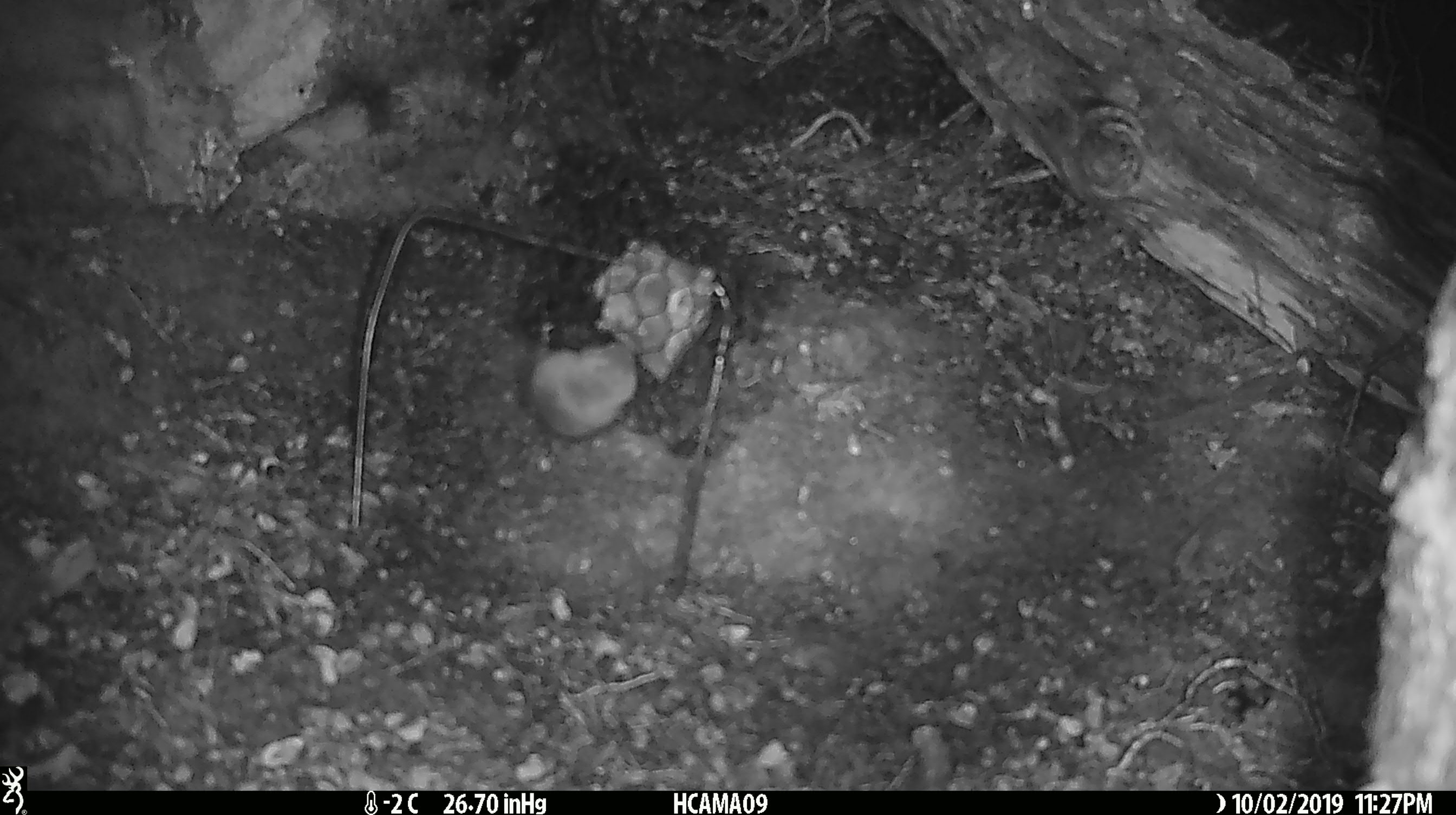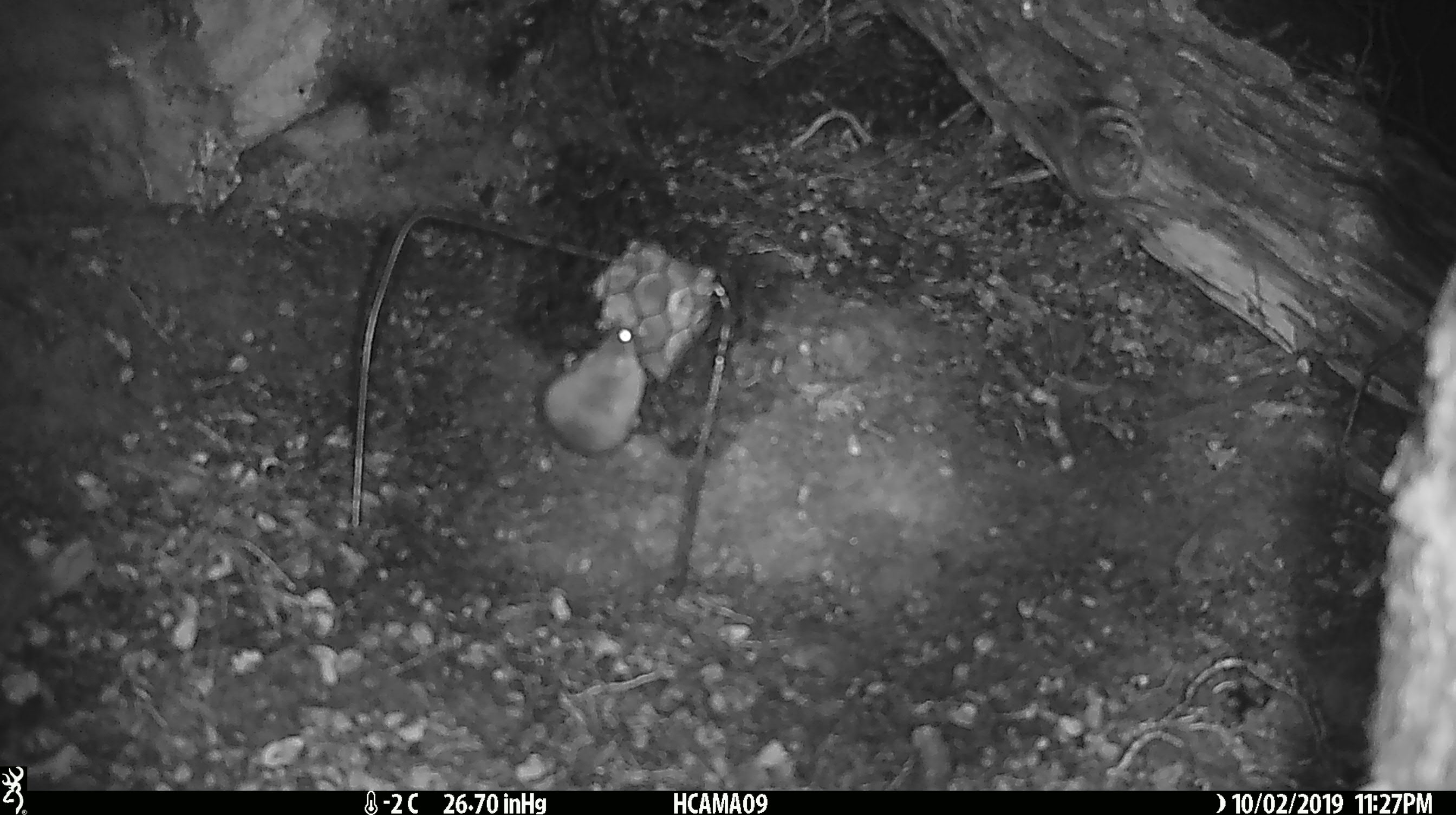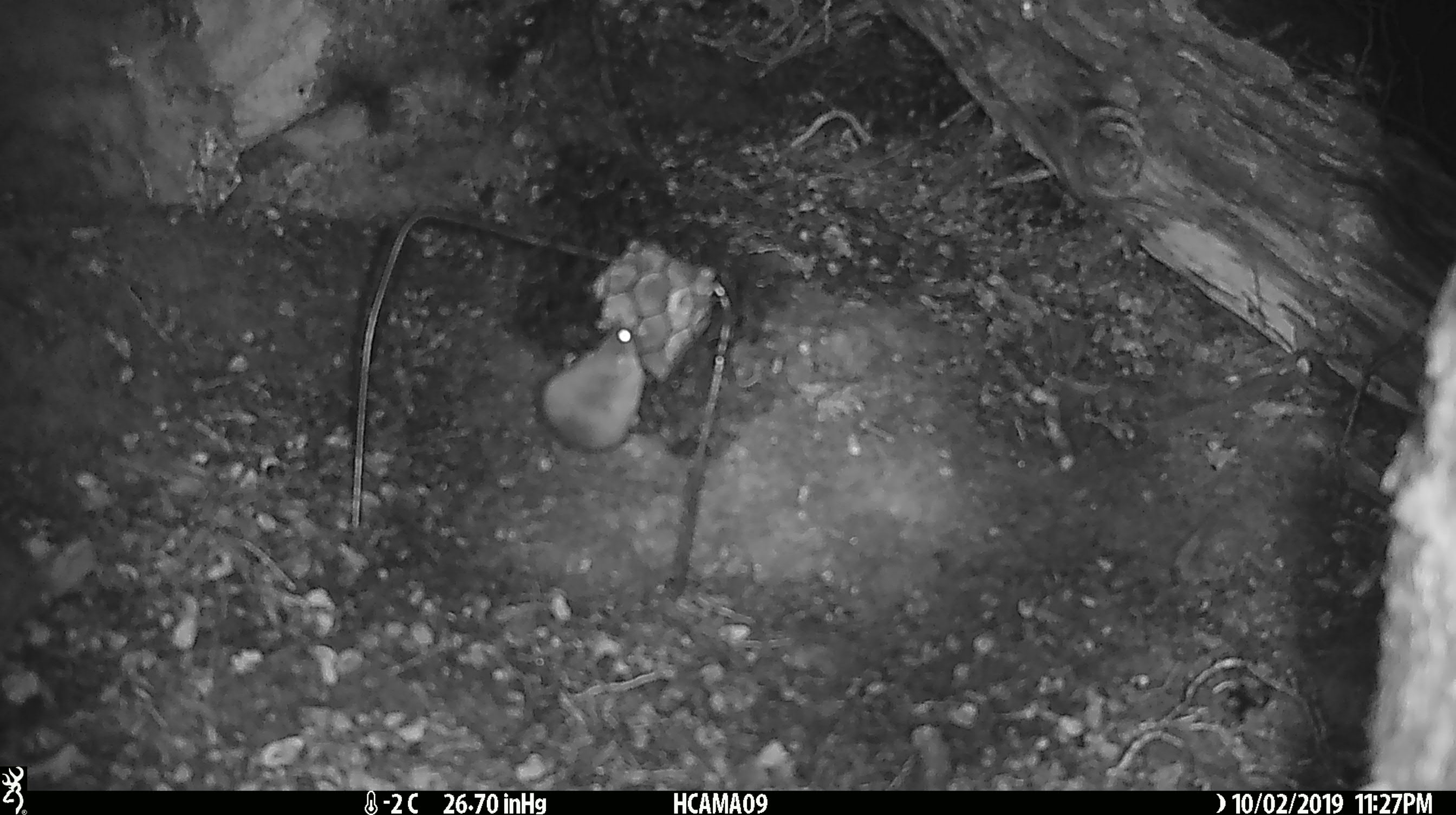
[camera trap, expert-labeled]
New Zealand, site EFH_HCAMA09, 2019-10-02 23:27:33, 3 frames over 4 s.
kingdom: Animalia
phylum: Chordata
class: Mammalia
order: Rodentia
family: Muridae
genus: Mus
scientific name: Mus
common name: mouse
Mouse (Mus).